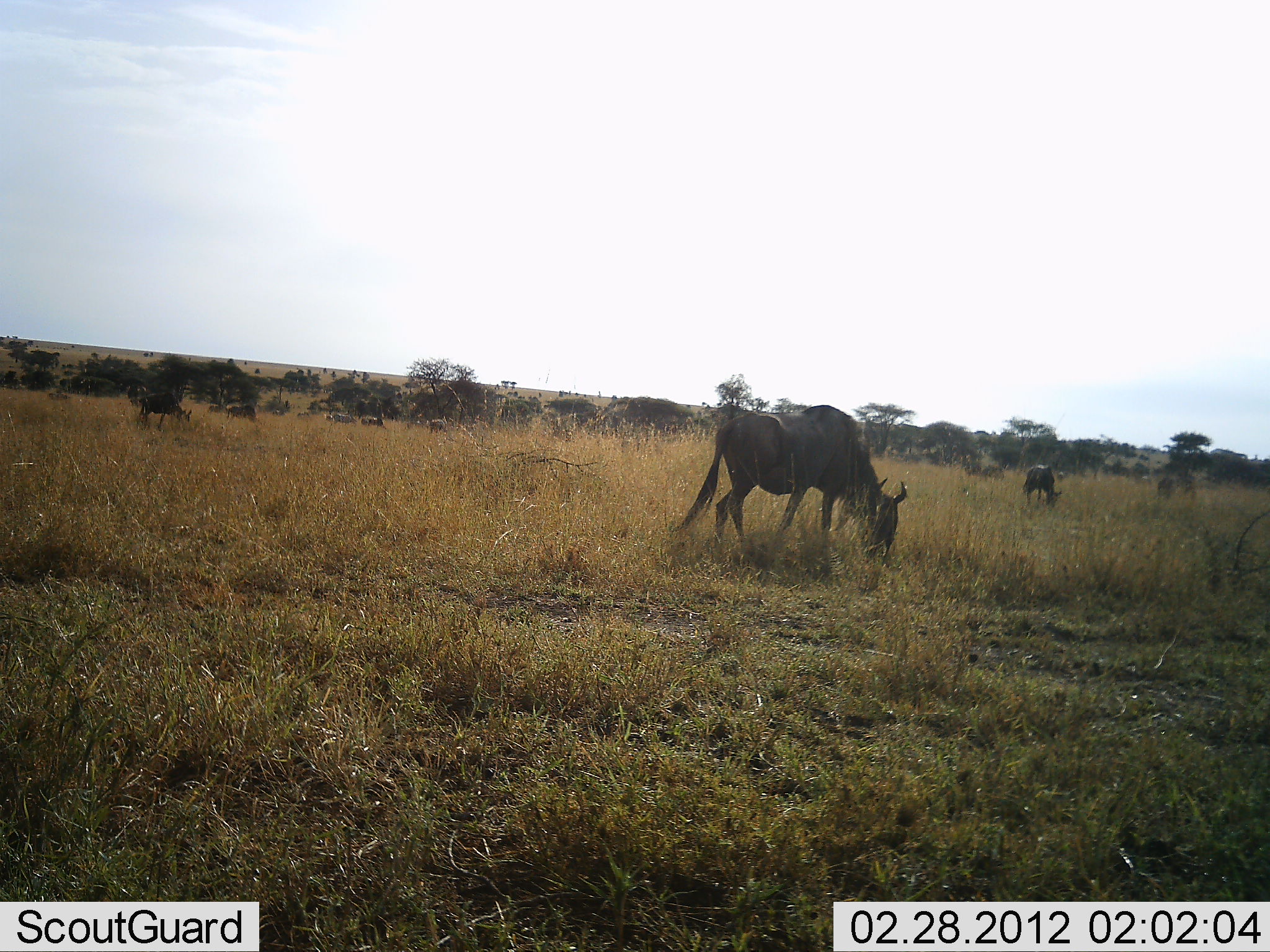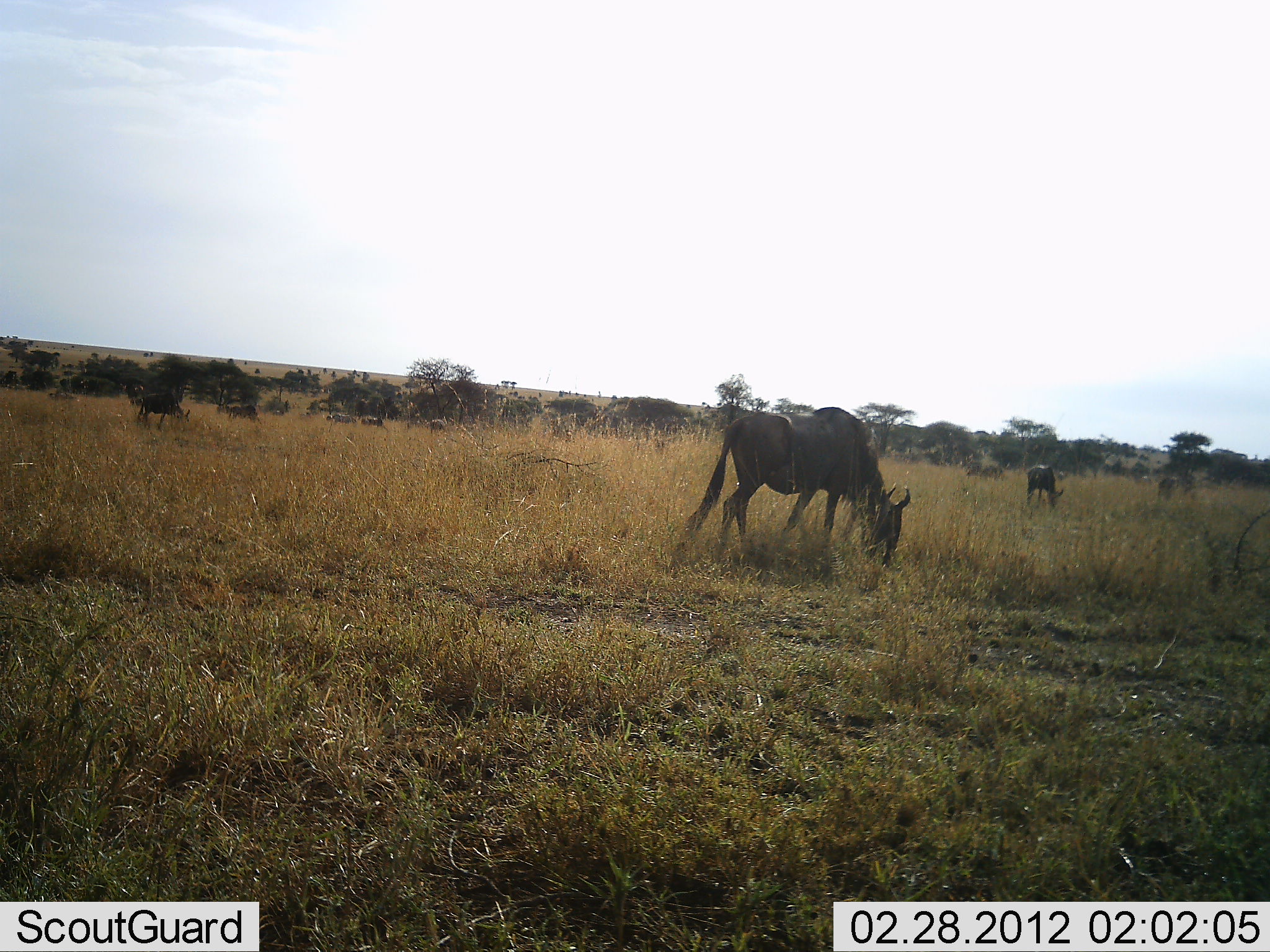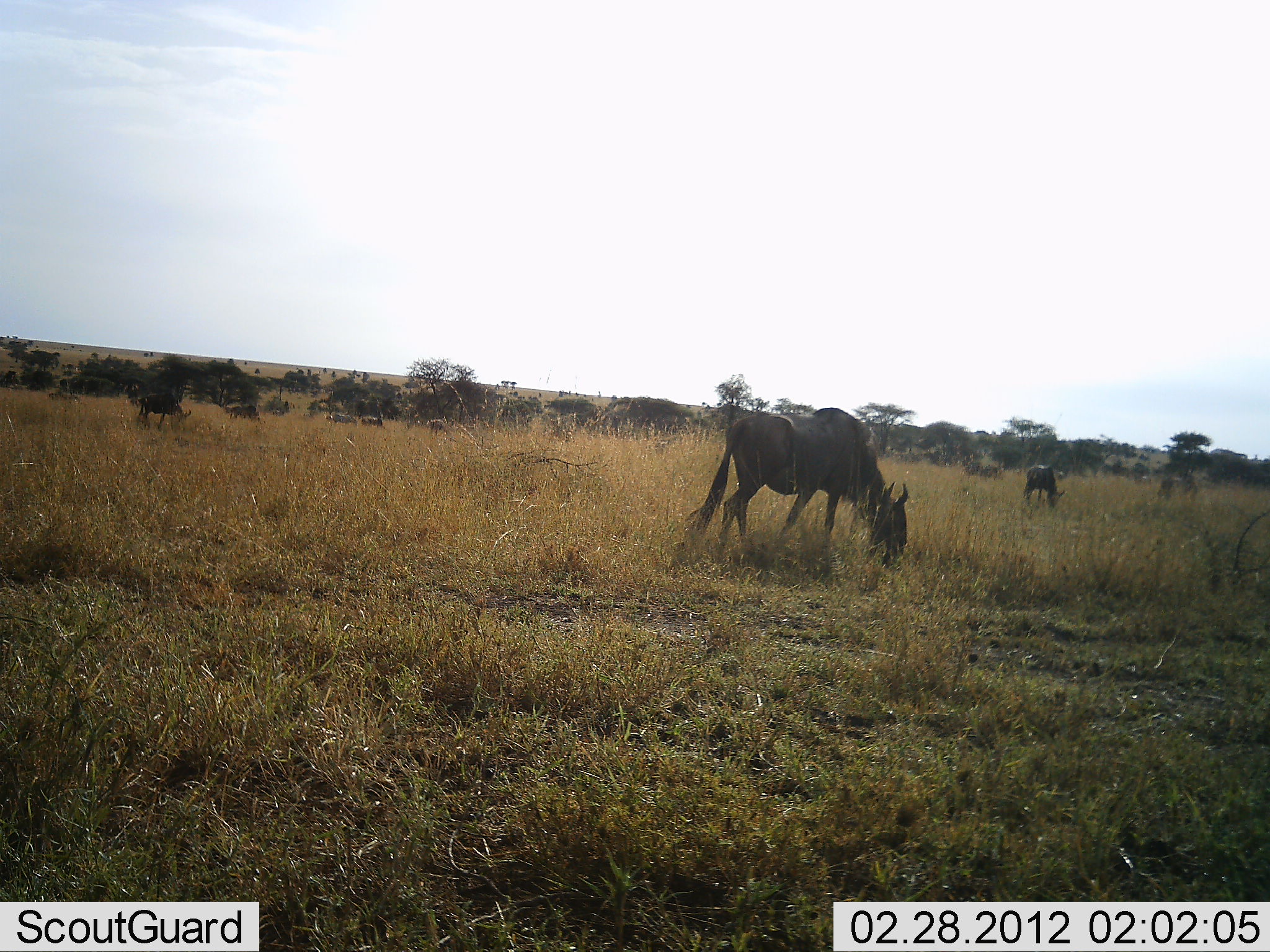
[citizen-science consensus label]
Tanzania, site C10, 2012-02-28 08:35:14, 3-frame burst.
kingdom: Animalia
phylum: Chordata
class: Mammalia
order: Artiodactyla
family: Bovidae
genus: Connochaetes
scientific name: Connochaetes taurinus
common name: blue wildebeest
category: wildebeest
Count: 8.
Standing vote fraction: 38%.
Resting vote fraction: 7%.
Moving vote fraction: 17%.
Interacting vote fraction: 0%.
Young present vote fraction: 0%.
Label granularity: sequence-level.